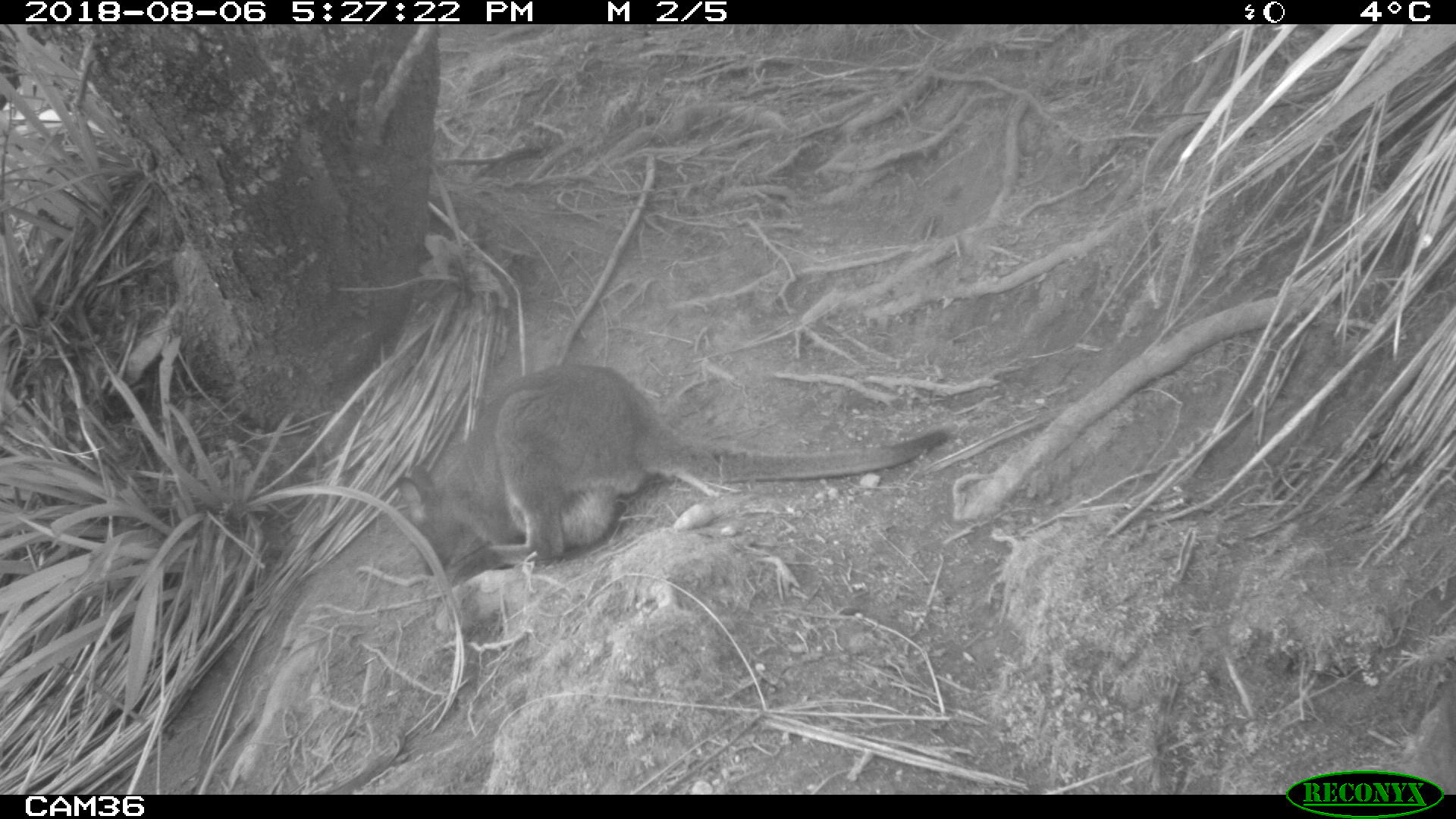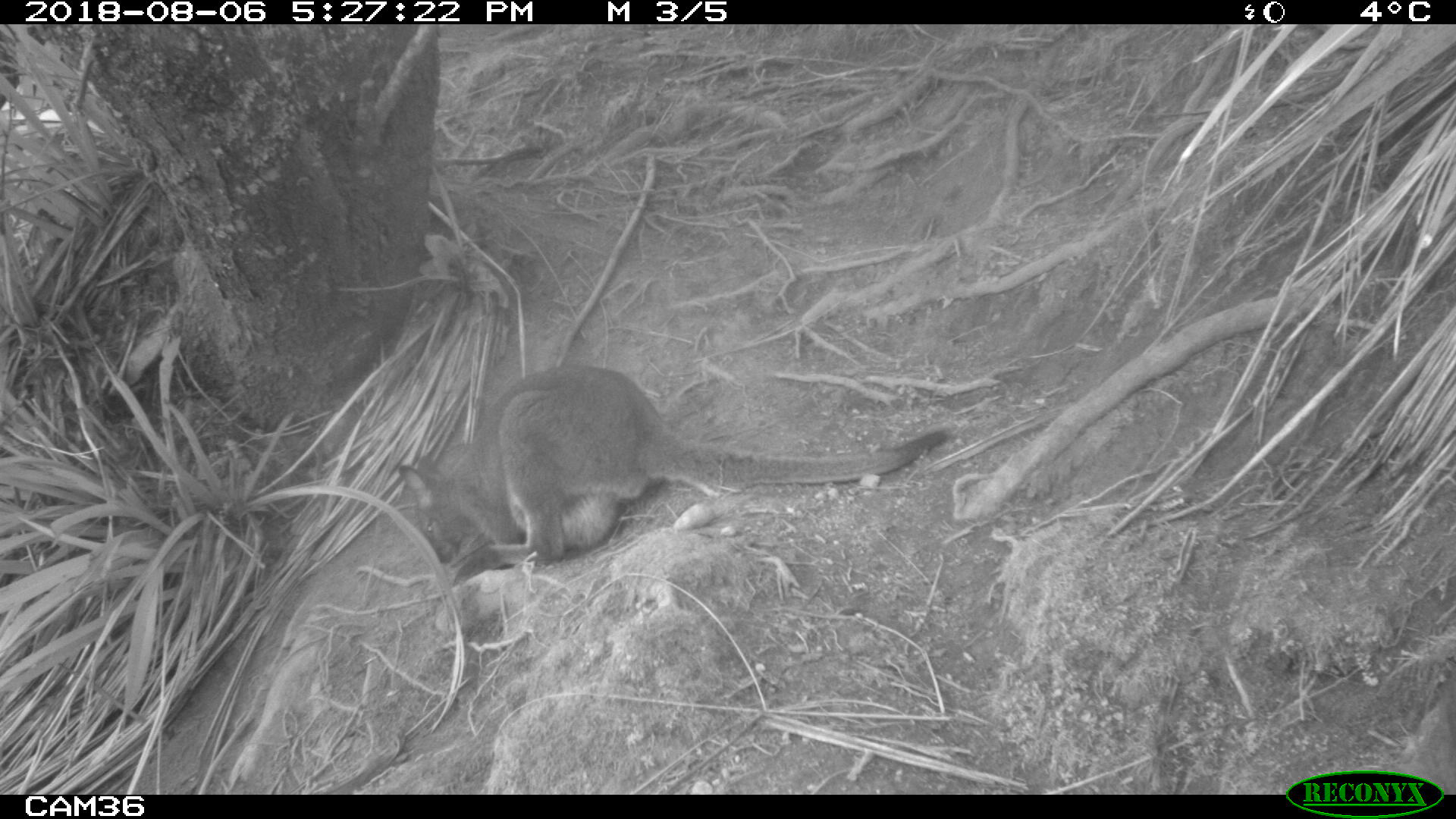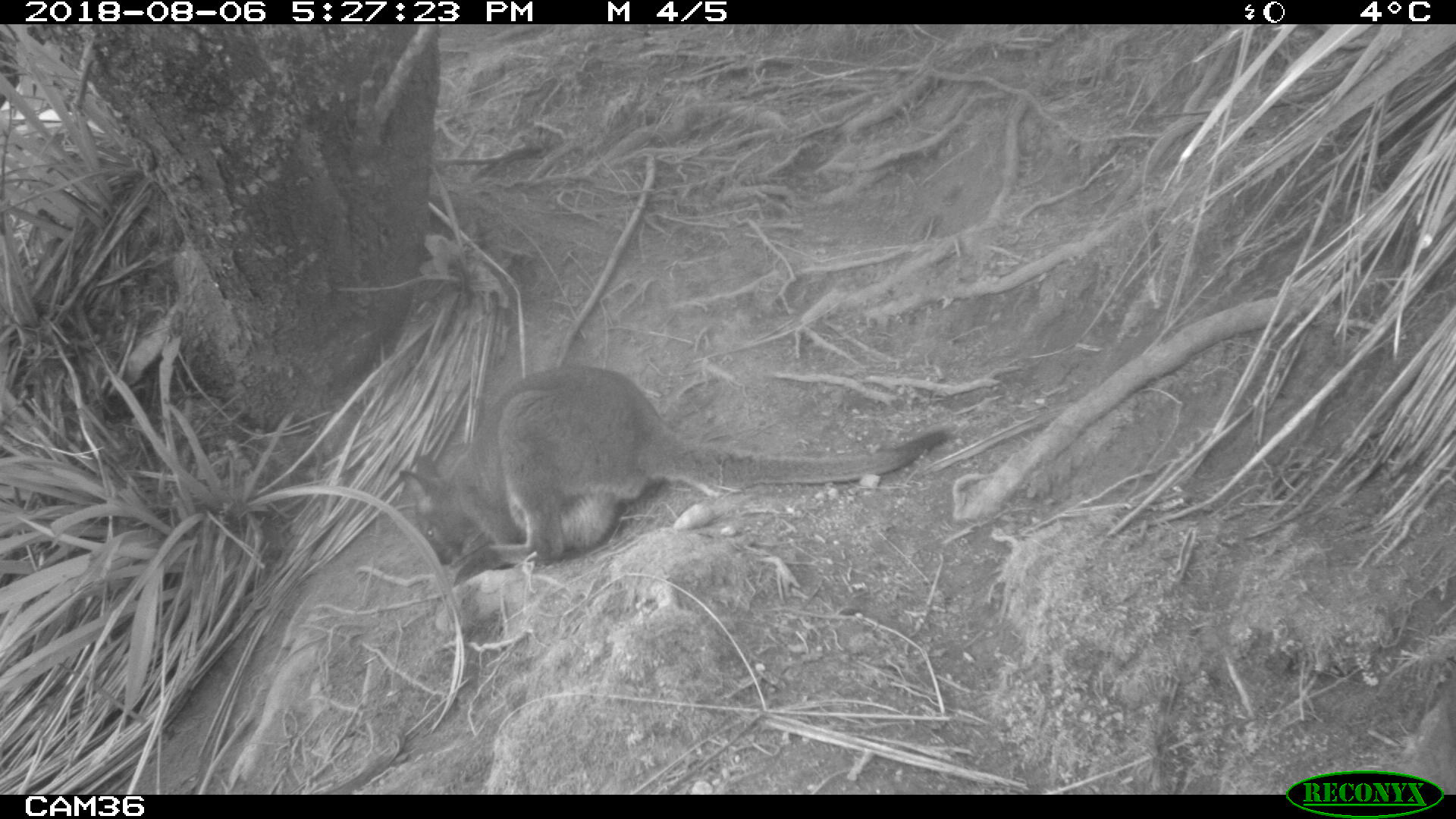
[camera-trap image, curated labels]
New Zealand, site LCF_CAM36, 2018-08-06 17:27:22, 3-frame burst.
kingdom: Animalia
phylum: Chordata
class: Mammalia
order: Diprotodontia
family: Macropodidae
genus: Notamacropus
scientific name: Notamacropus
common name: wallaby